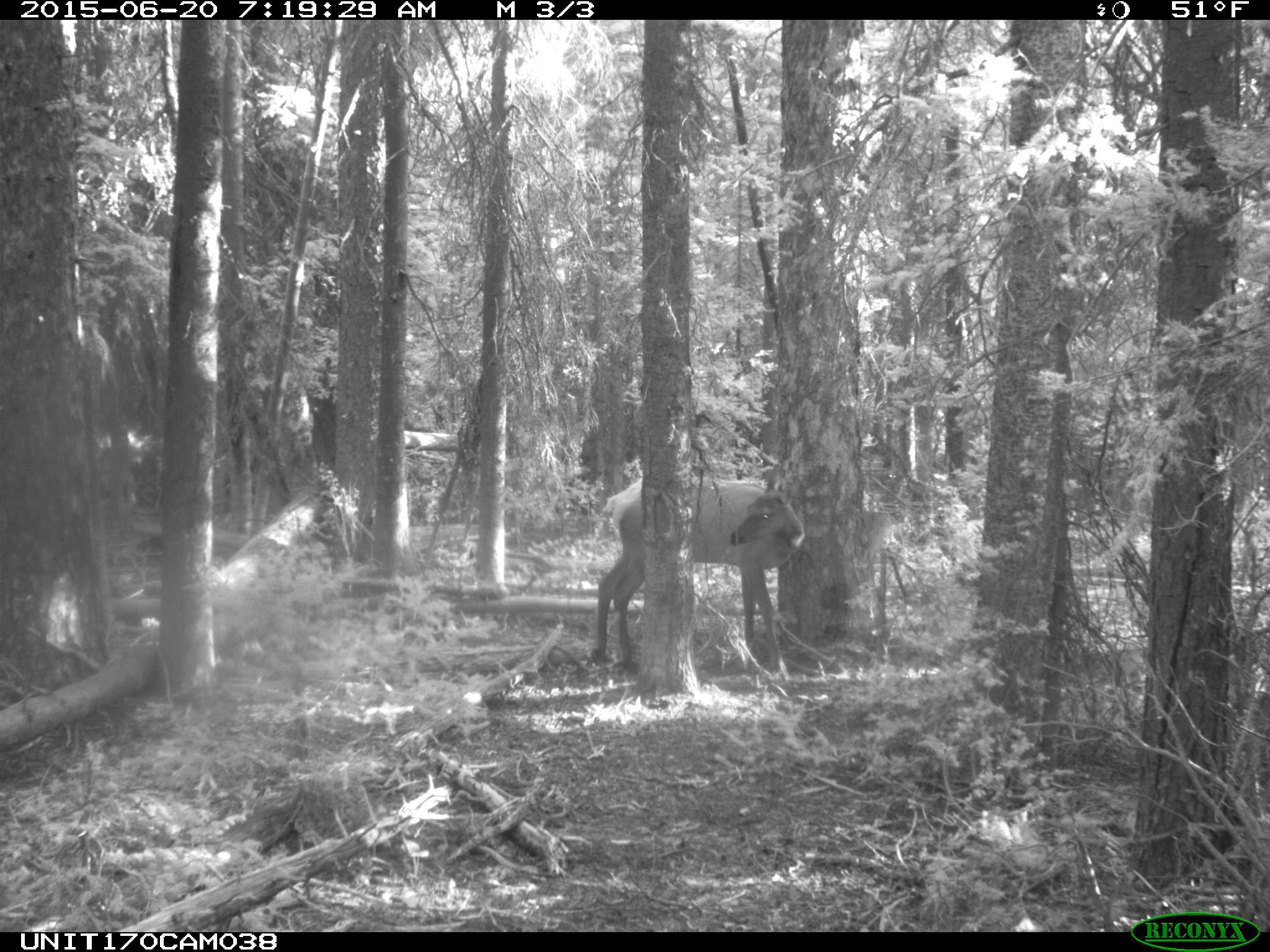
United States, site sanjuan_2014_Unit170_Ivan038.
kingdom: Animalia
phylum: Chordata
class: Mammalia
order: Artiodactyla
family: Cervidae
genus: Cervus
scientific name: Cervus elaphus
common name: red deer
Cervus elaphus (red deer).